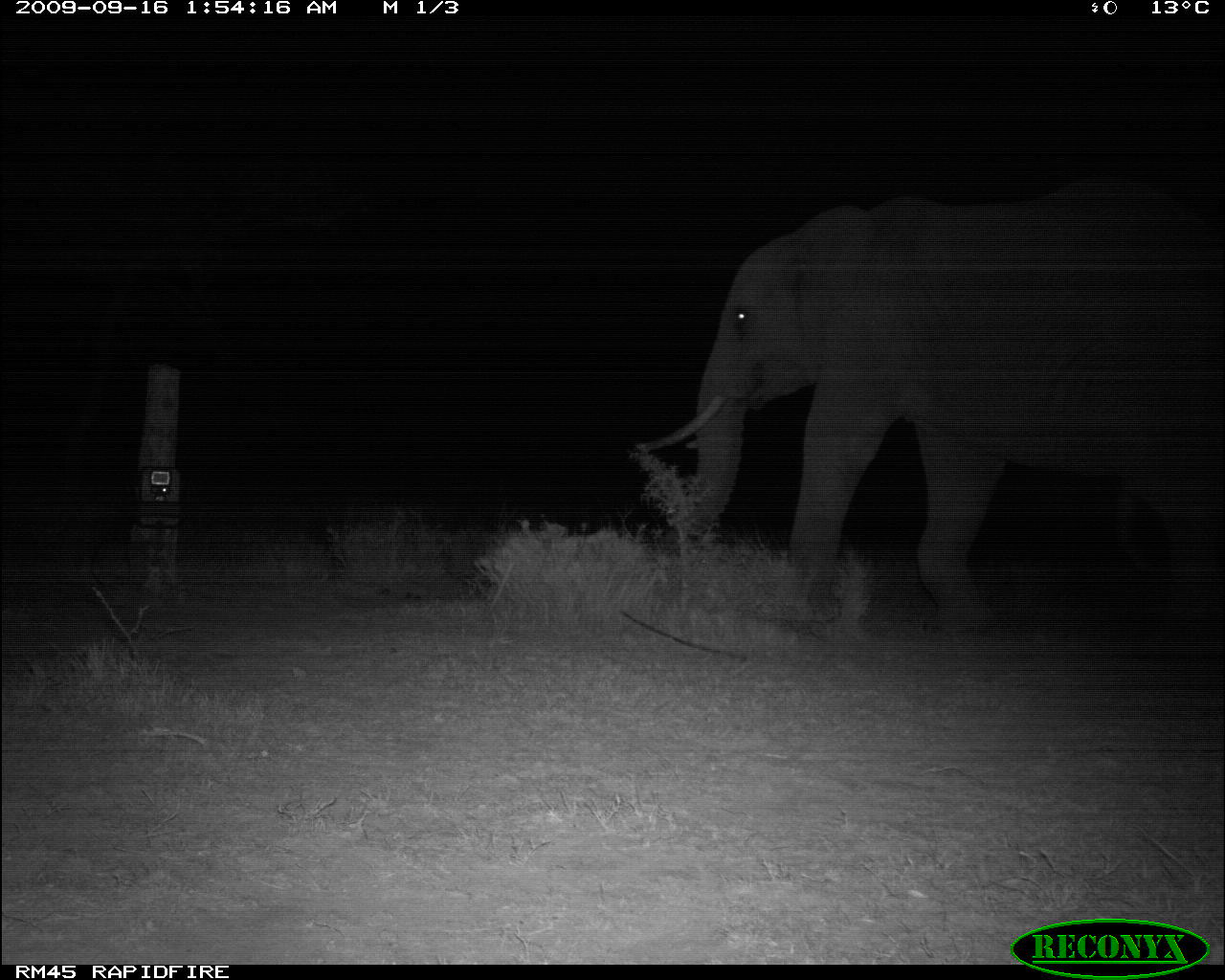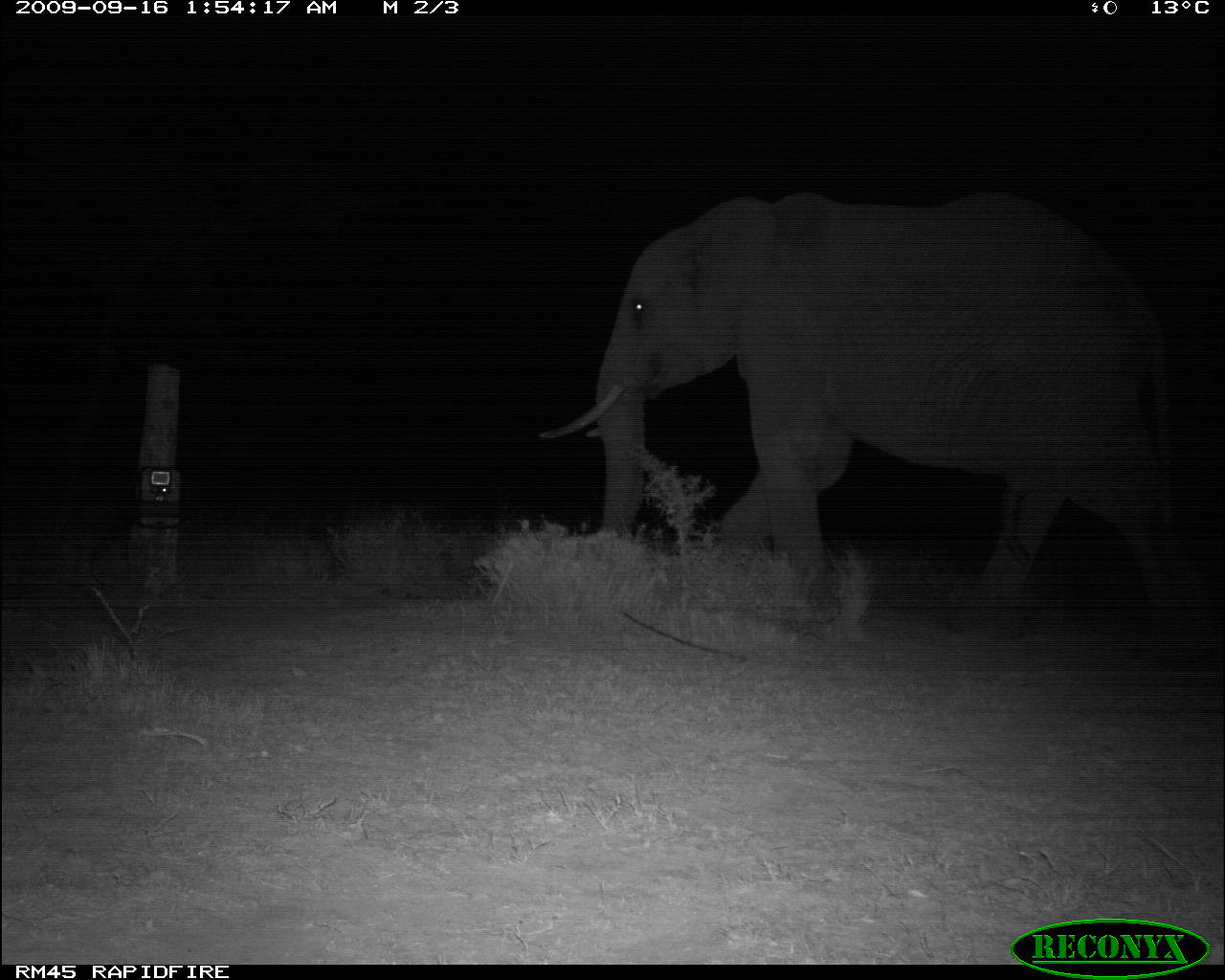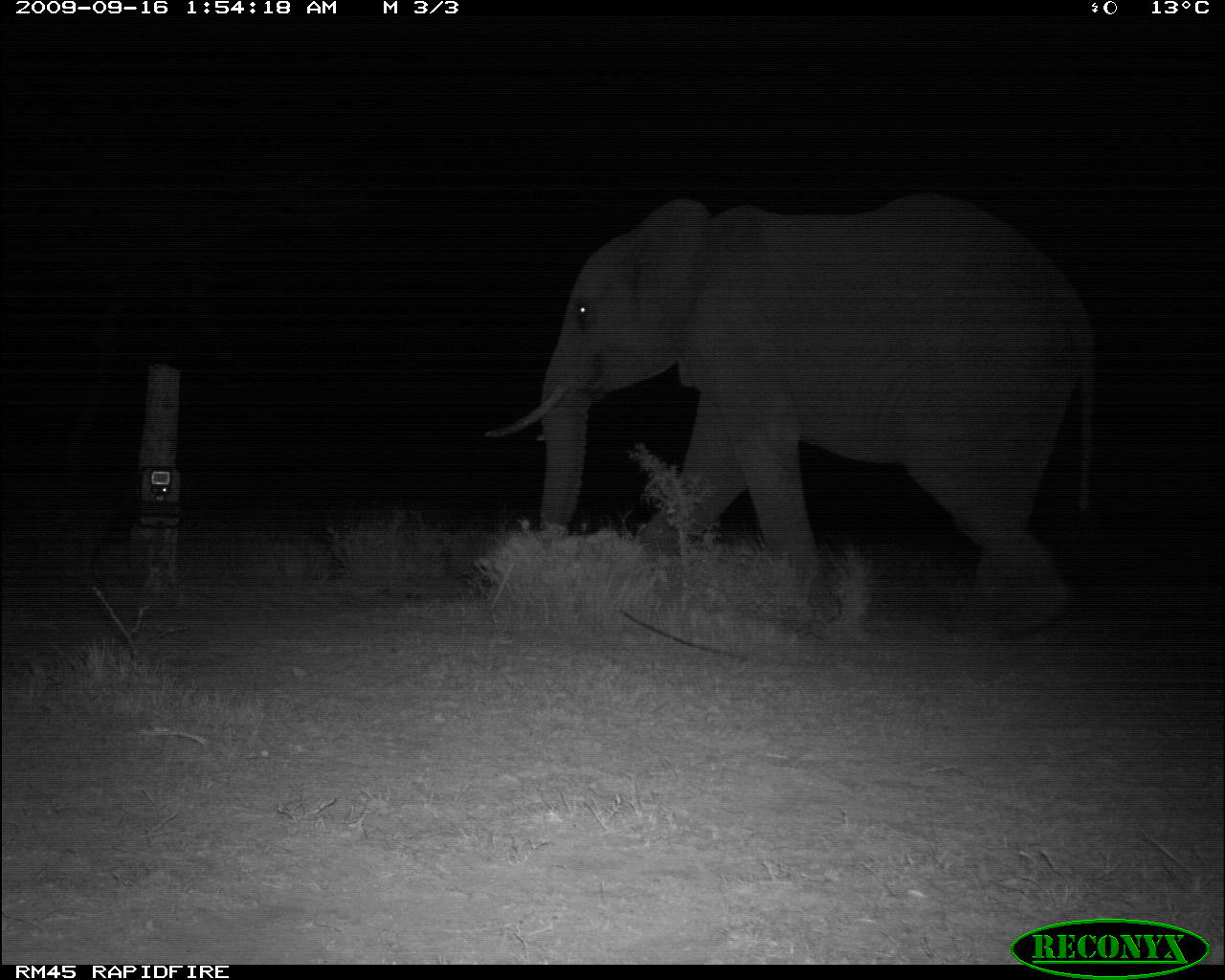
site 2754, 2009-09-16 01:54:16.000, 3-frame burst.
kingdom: Animalia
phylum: Chordata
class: Mammalia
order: Proboscidea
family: Elephantidae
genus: Loxodonta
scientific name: Loxodonta africana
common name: african bush elephant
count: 1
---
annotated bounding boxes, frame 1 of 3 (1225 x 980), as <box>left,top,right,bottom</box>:
loxodonta africana: <box>630,168,1225,653</box>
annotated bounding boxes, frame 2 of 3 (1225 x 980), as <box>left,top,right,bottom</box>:
loxodonta africana: <box>530,183,1216,650</box>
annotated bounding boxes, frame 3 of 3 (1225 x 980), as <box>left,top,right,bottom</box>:
loxodonta africana: <box>482,190,1097,639</box>